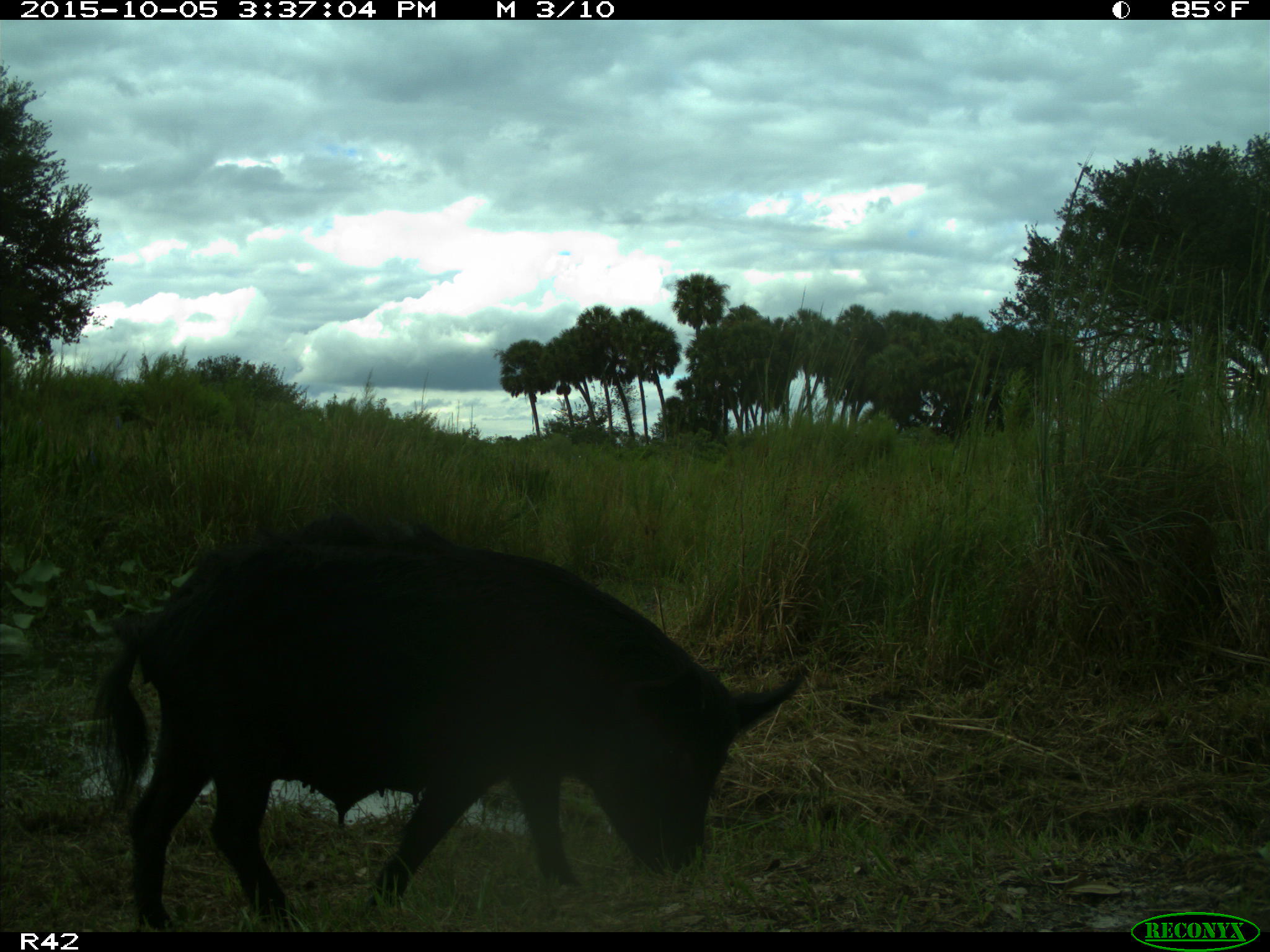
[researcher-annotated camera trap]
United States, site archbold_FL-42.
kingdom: Animalia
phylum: Chordata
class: Mammalia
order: Artiodactyla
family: Suidae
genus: Sus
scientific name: Sus scrofa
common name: wild boar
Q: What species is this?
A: Sus scrofa (wild boar).